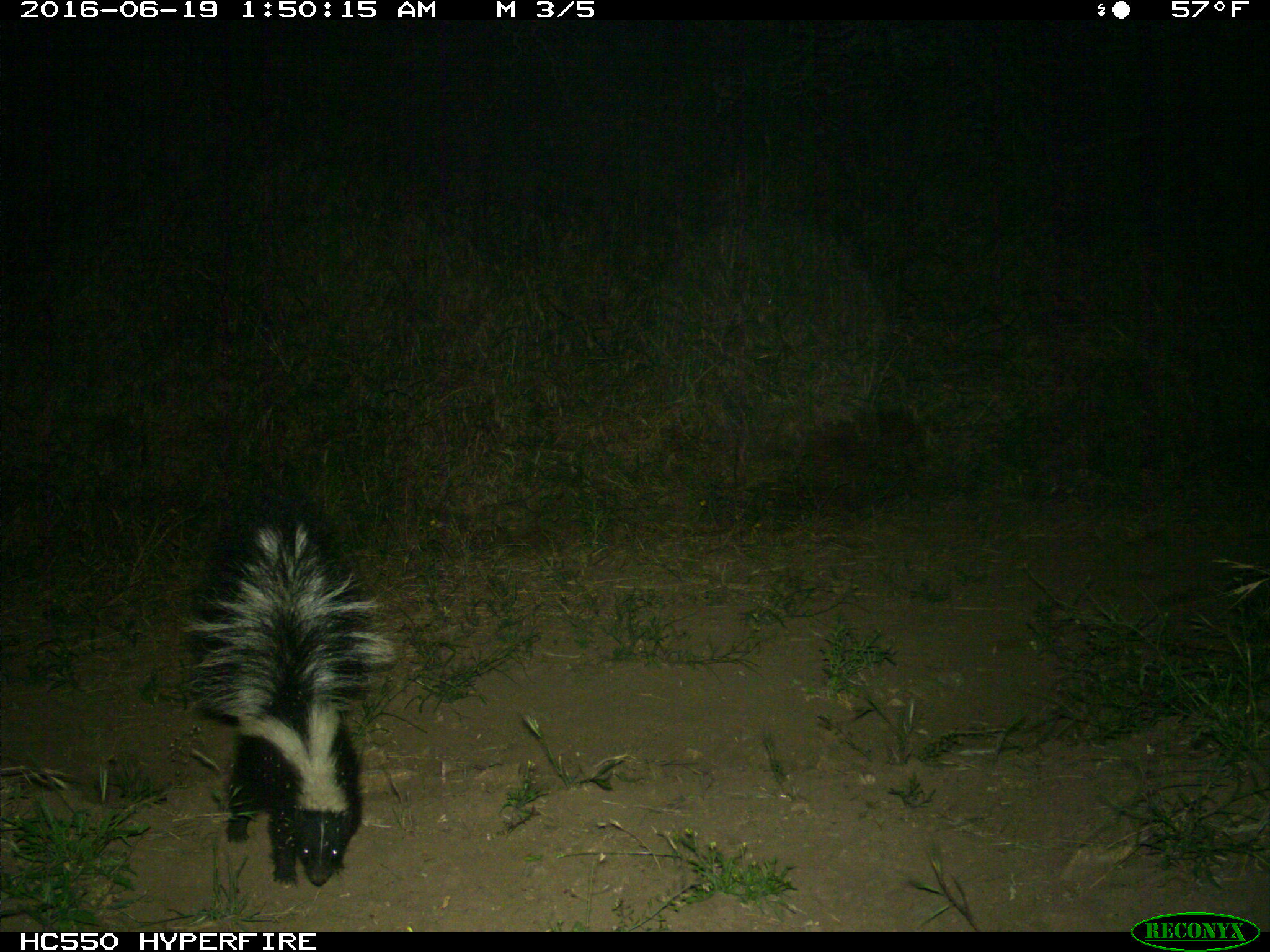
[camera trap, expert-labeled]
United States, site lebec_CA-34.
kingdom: Animalia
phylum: Chordata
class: Mammalia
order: Carnivora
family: Mephitidae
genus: Mephitis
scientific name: Mephitis mephitis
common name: striped skunk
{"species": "Mephitis mephitis (striped skunk)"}